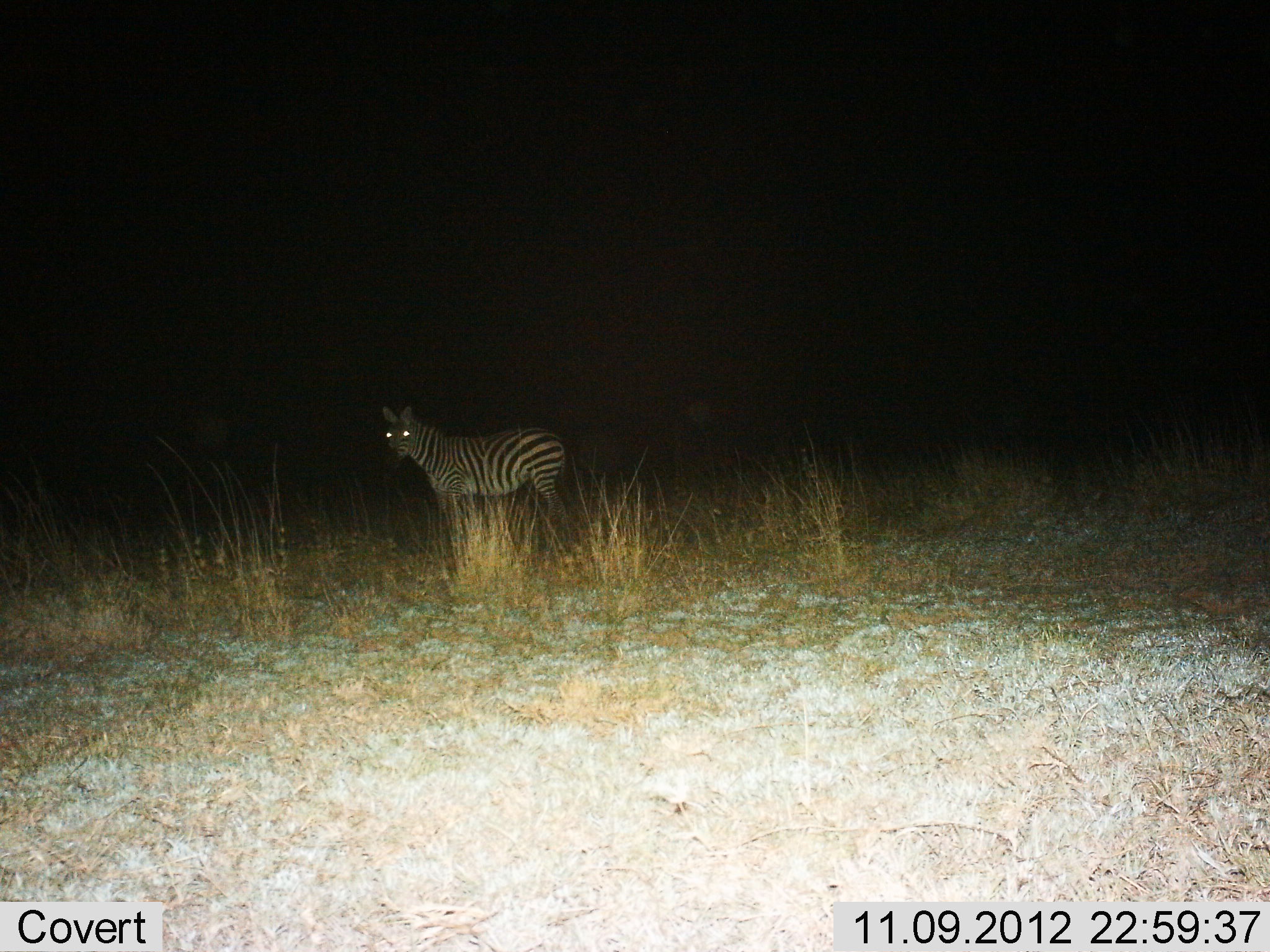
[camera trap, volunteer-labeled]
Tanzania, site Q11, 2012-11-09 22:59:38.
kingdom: Animalia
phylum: Chordata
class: Mammalia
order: Perissodactyla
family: Equidae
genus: Equus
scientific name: Equus quagga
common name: plains zebra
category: zebra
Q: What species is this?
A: Zebra (plains zebra) (Equus quagga).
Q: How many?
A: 1.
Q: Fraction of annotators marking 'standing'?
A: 100%.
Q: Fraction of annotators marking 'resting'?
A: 0%.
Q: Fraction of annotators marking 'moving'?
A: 0%.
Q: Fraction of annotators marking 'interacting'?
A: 0%.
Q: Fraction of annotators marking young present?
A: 0%.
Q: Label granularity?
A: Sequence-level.